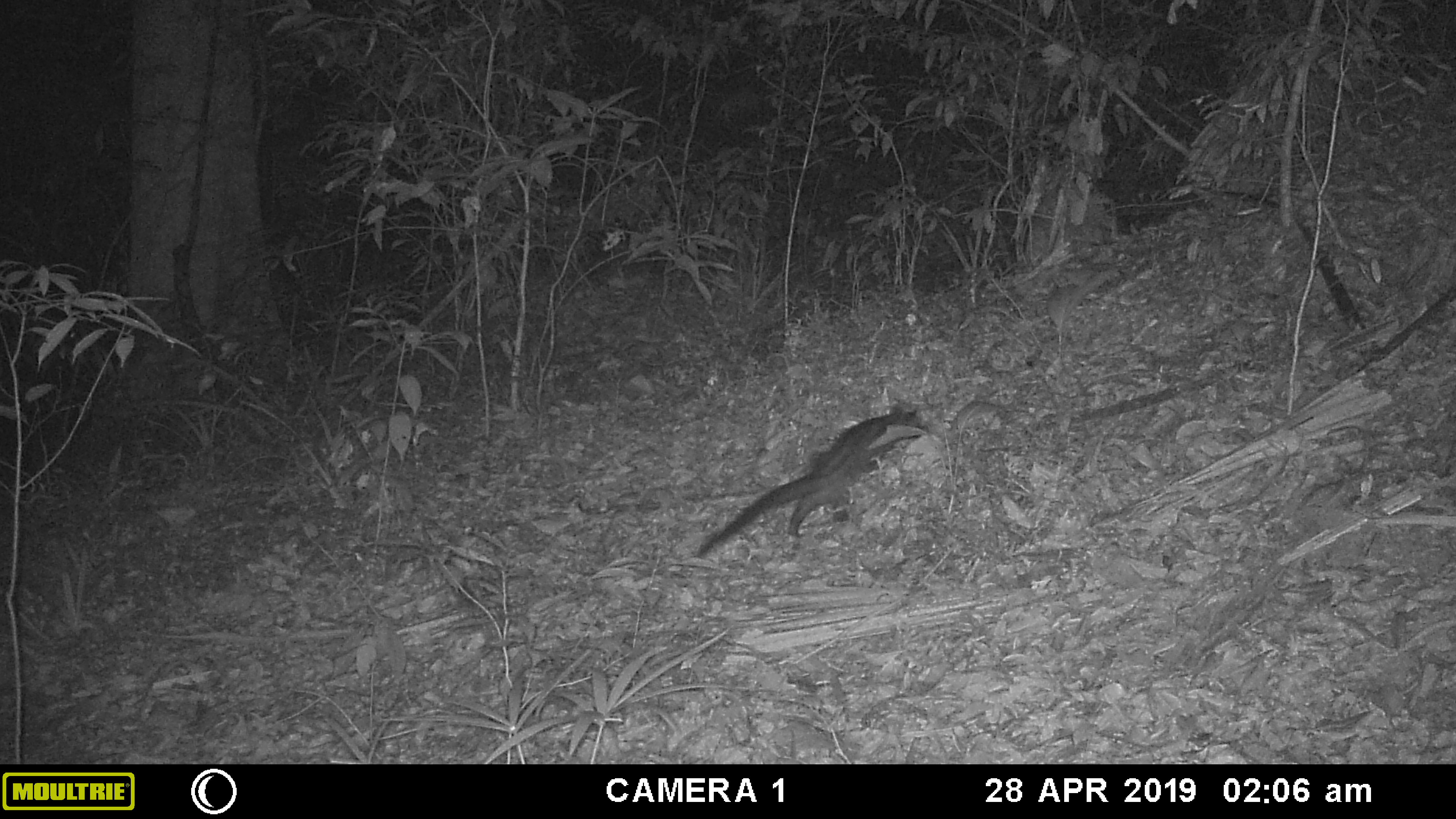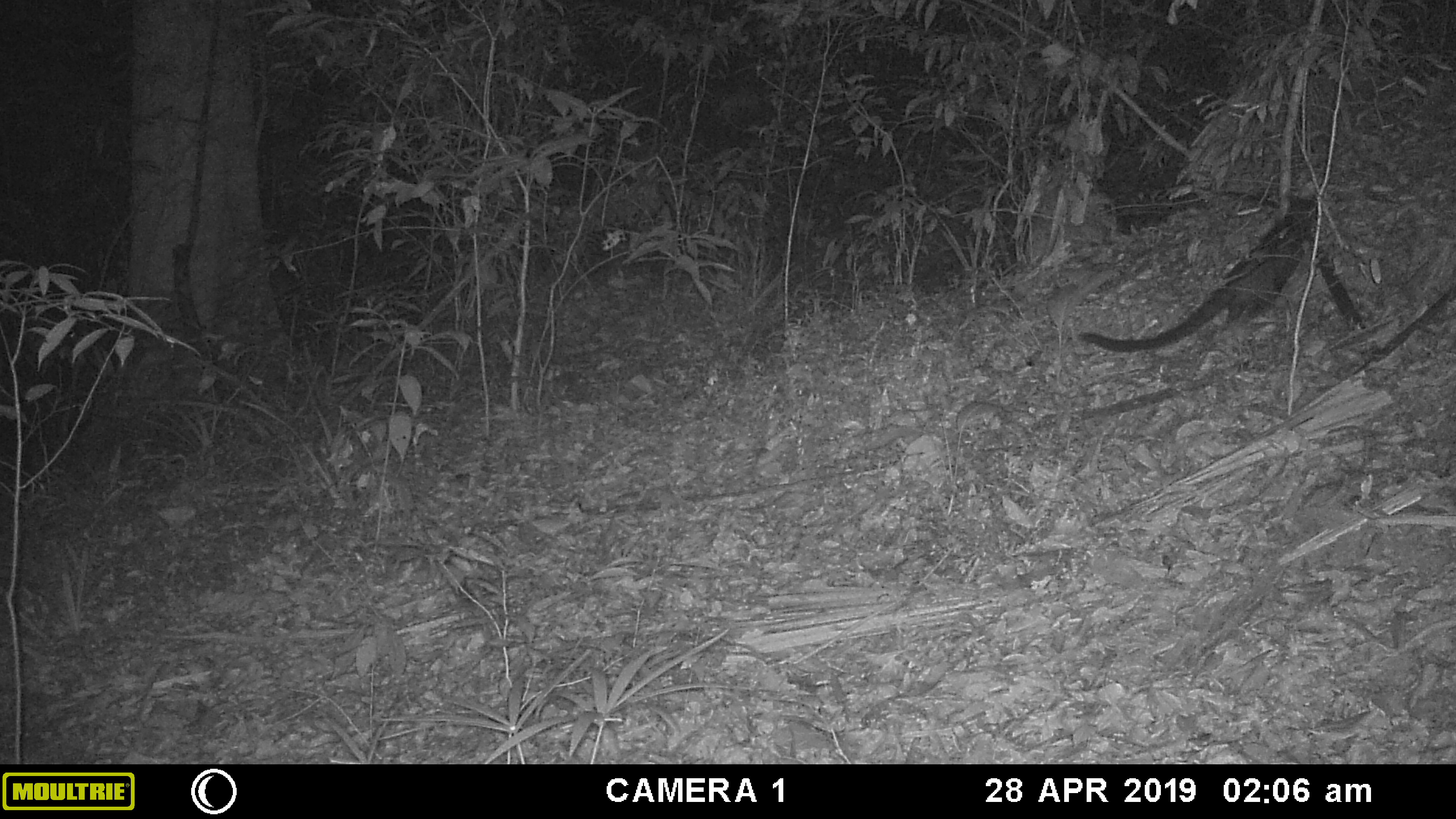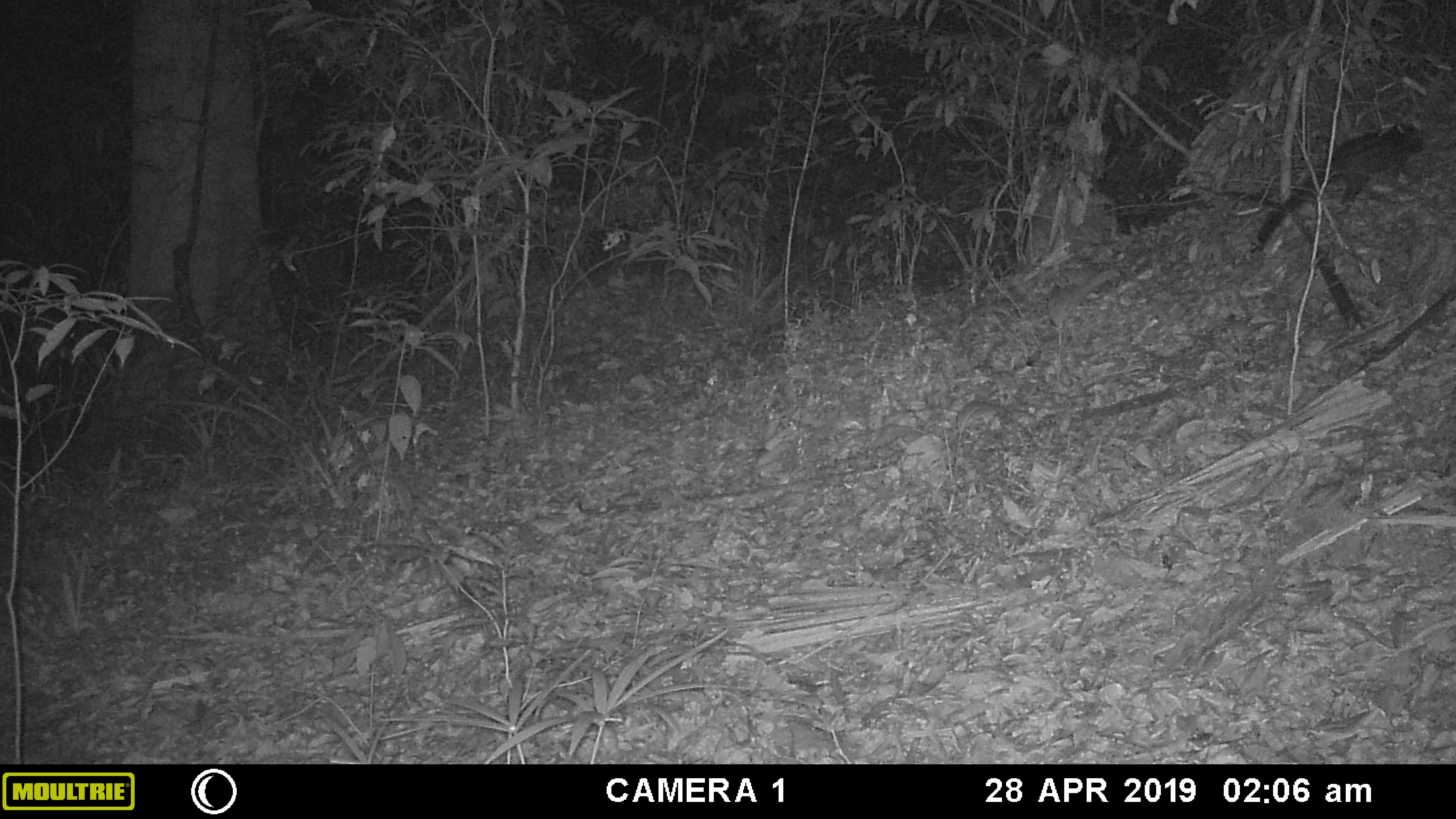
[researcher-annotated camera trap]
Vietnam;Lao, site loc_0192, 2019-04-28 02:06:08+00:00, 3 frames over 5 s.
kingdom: Animalia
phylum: Chordata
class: Mammalia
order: Carnivora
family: Viverridae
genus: Paradoxurus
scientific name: Paradoxurus hermaphroditus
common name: common palm civet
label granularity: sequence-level